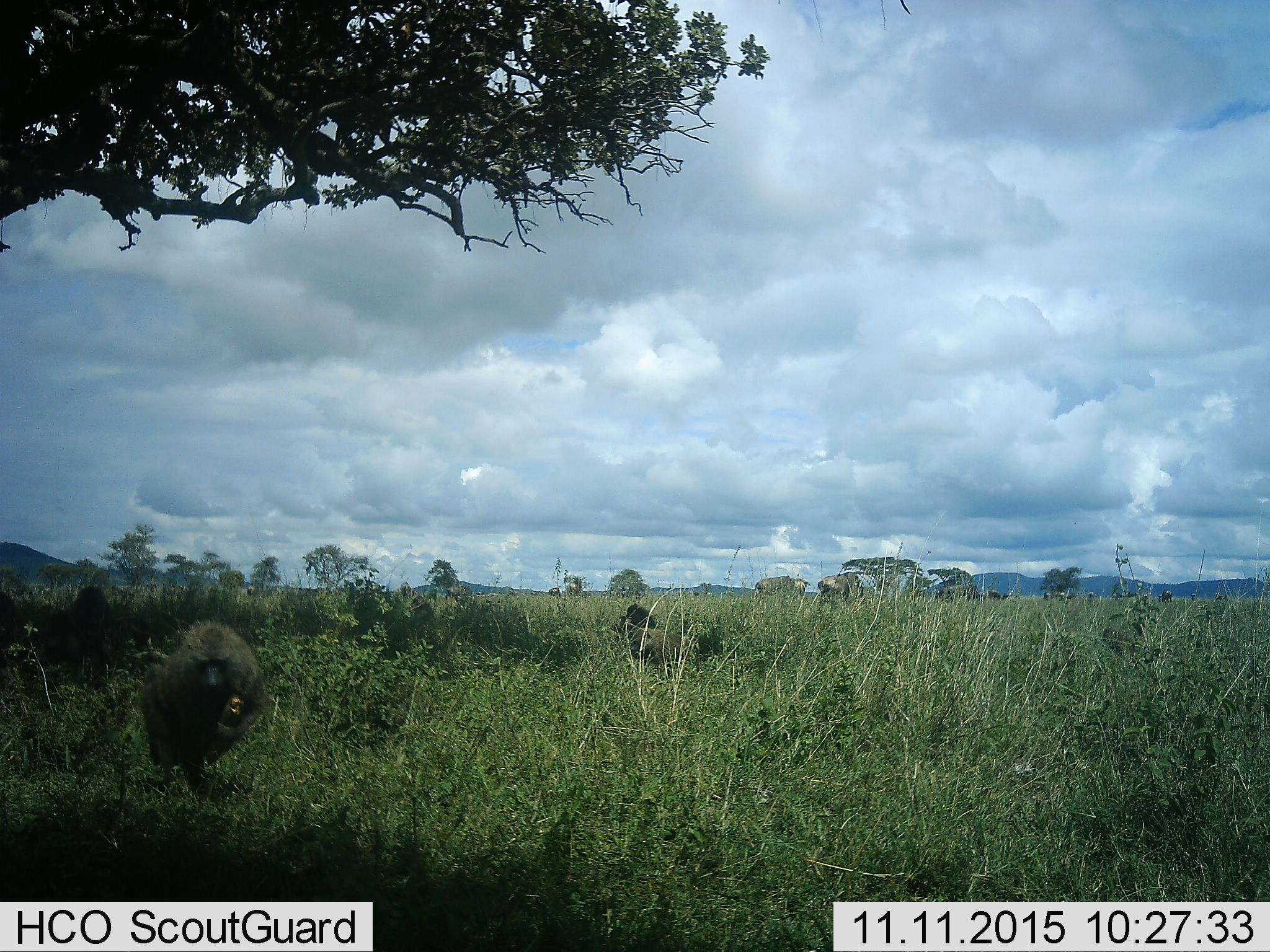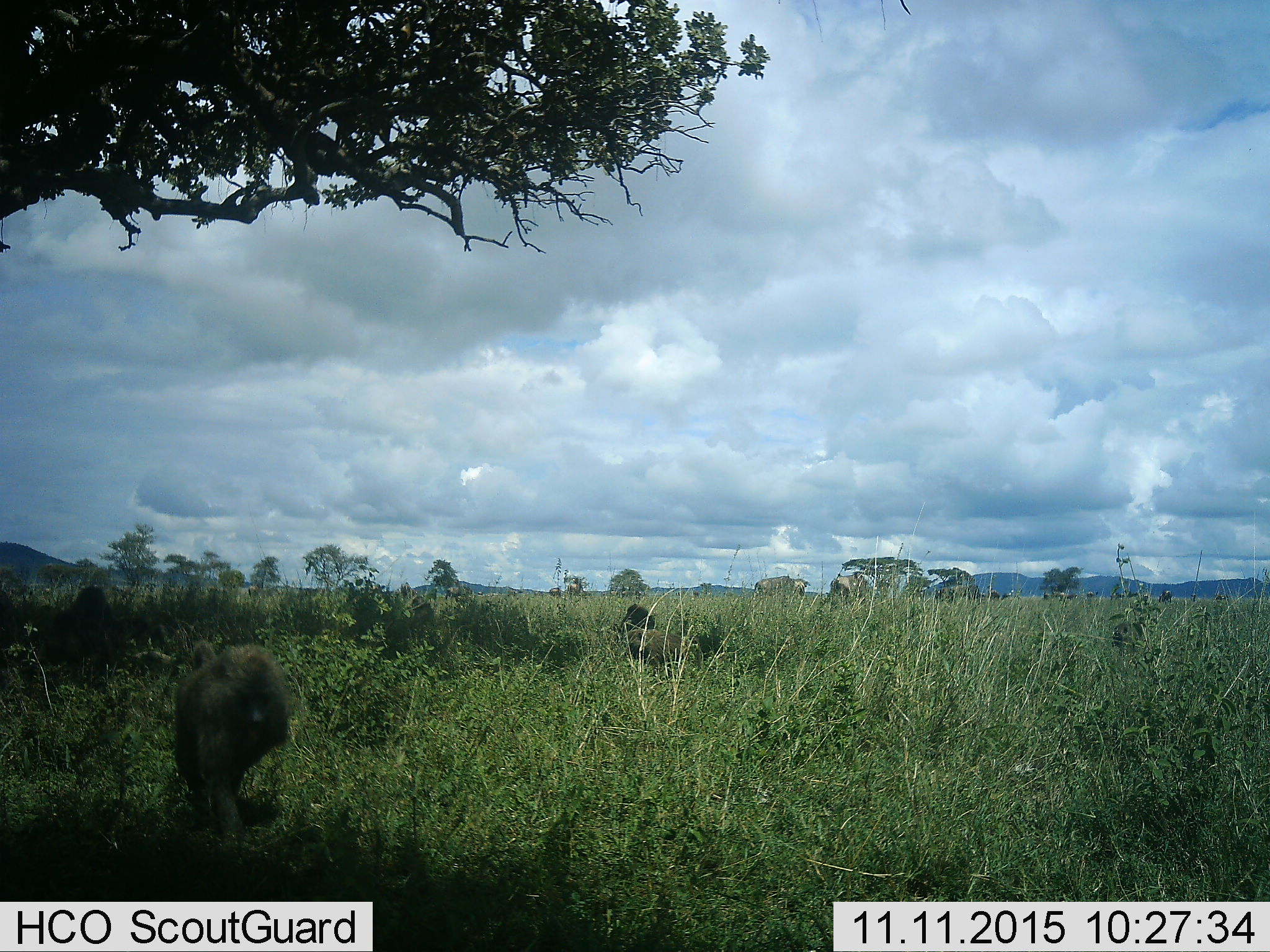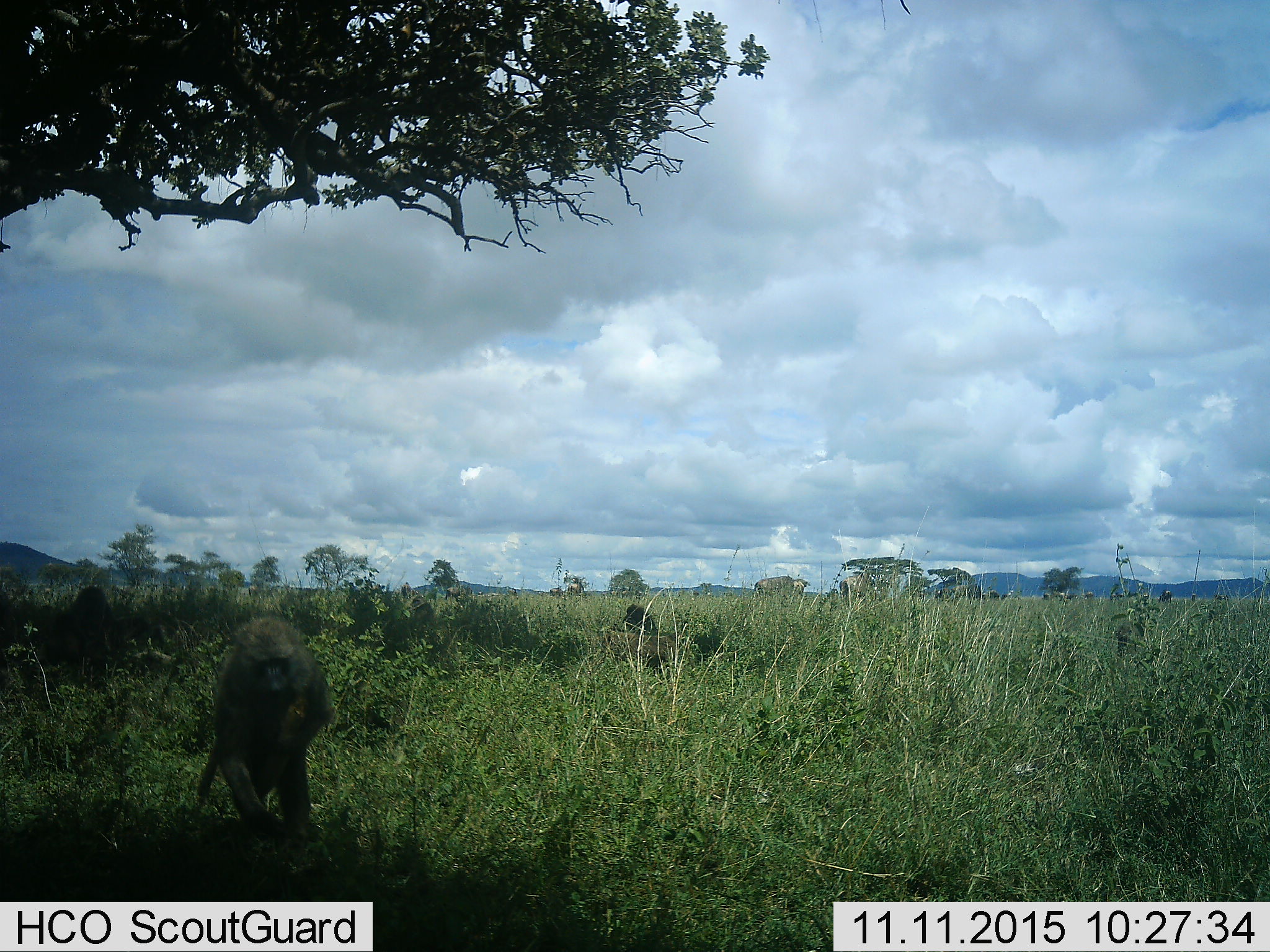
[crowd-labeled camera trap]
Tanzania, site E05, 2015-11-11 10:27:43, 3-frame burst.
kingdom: Animalia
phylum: Chordata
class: Mammalia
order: Primates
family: Cercopithecidae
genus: Papio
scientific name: Papio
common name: baboon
Baboon (Papio), count 3. Behavior (volunteer vote fractions): standing 19%, resting 38%, moving 94%, interacting 6%. Young present (vote fraction): 25%. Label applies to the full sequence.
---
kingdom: Animalia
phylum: Chordata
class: Mammalia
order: Artiodactyla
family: Bovidae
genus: Connochaetes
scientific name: Connochaetes taurinus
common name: blue wildebeest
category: wildebeest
Wildebeest (blue wildebeest) (Connochaetes taurinus), count 11-50. Behavior (volunteer vote fractions): standing 75%, resting 0%, moving 38%, interacting 0%. Young present (vote fraction): 0%. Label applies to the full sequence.